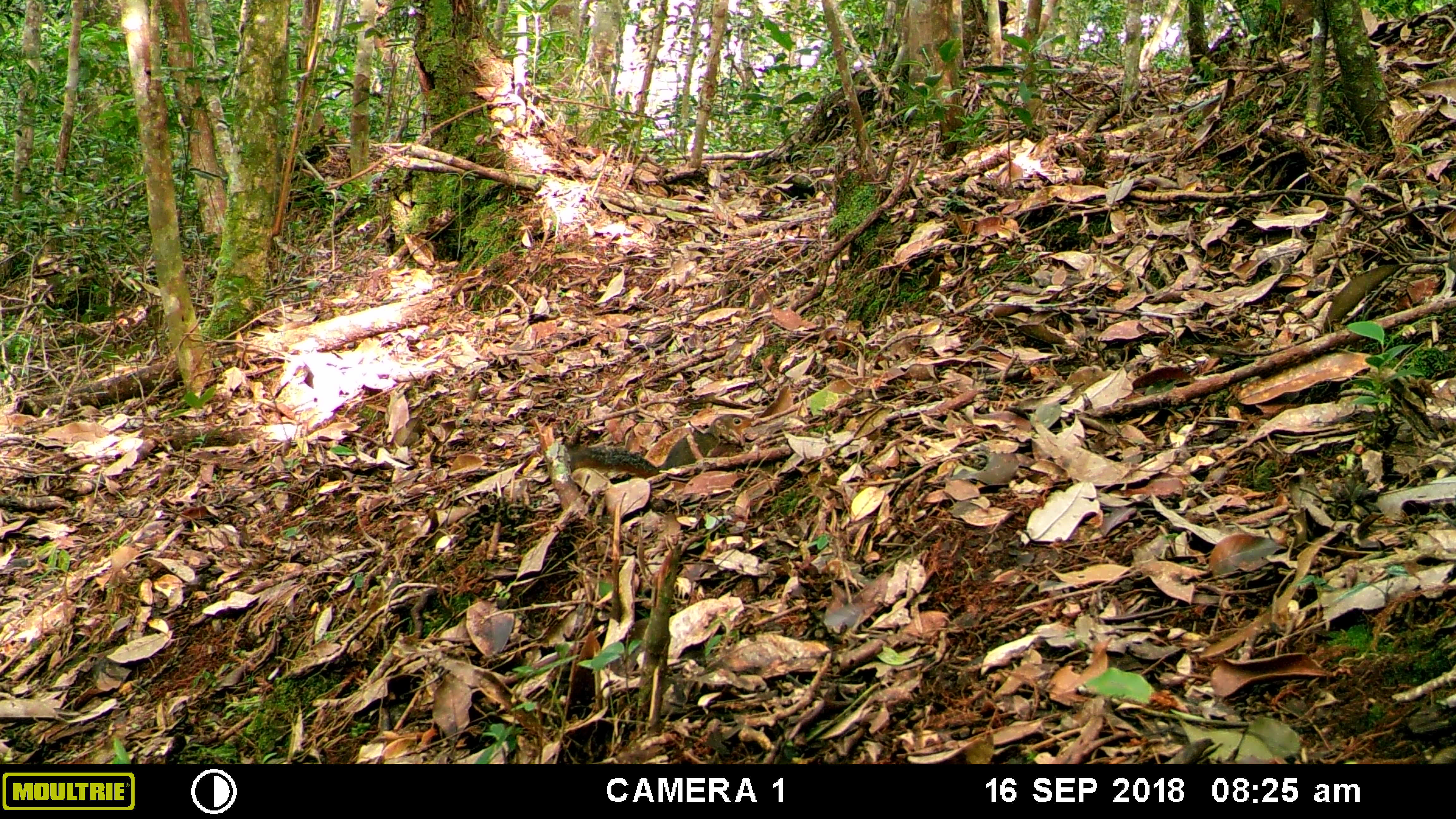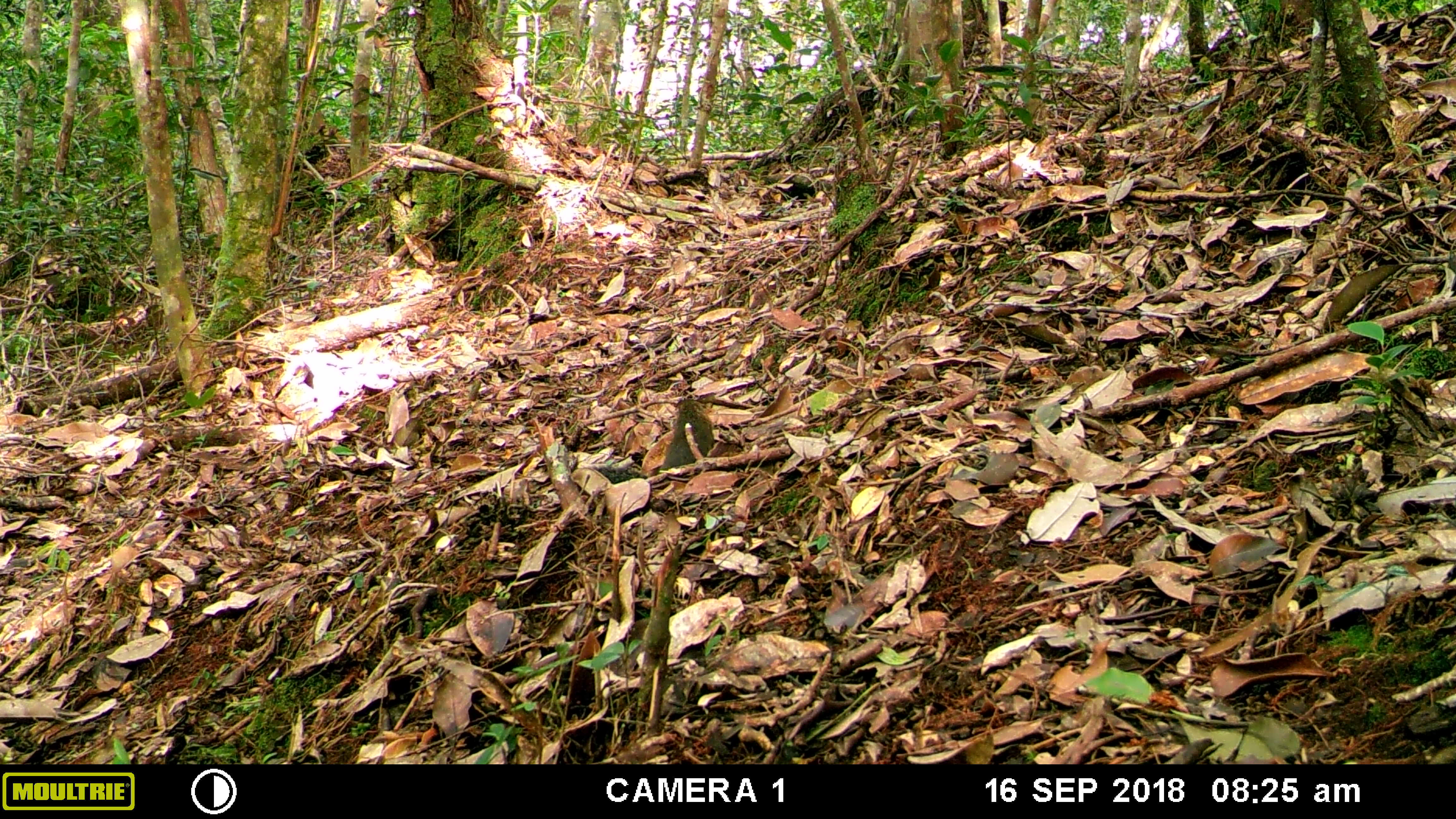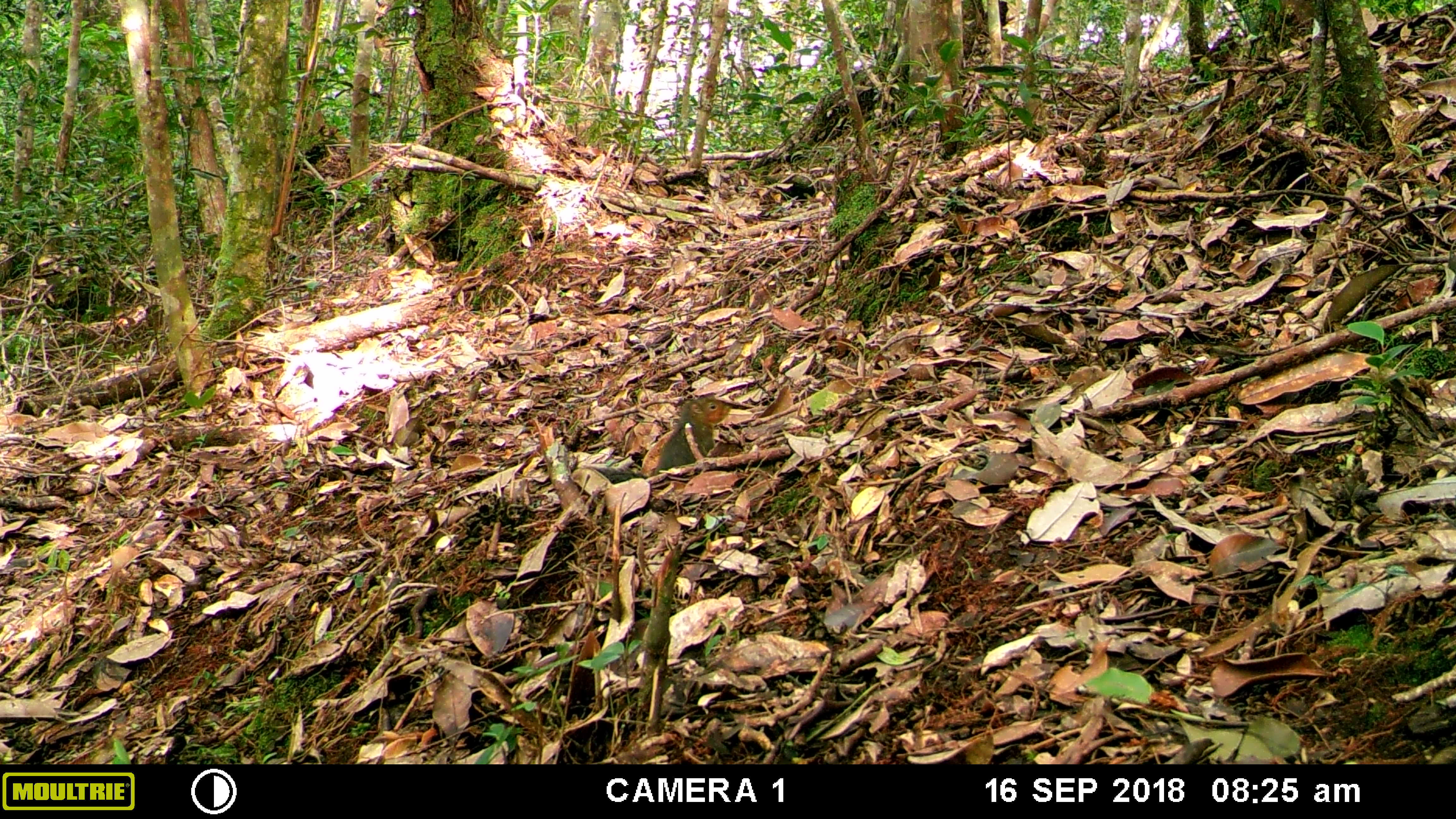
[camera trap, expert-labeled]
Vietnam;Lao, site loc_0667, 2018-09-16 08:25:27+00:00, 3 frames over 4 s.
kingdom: Animalia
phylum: Chordata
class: Mammalia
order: Rodentia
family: Sciuridae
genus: Dremomys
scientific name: Dremomys rufigenis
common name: red-cheeked squirrel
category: red cheeked squirrel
Red cheeked squirrel (red-cheeked squirrel) (Dremomys rufigenis). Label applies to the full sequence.